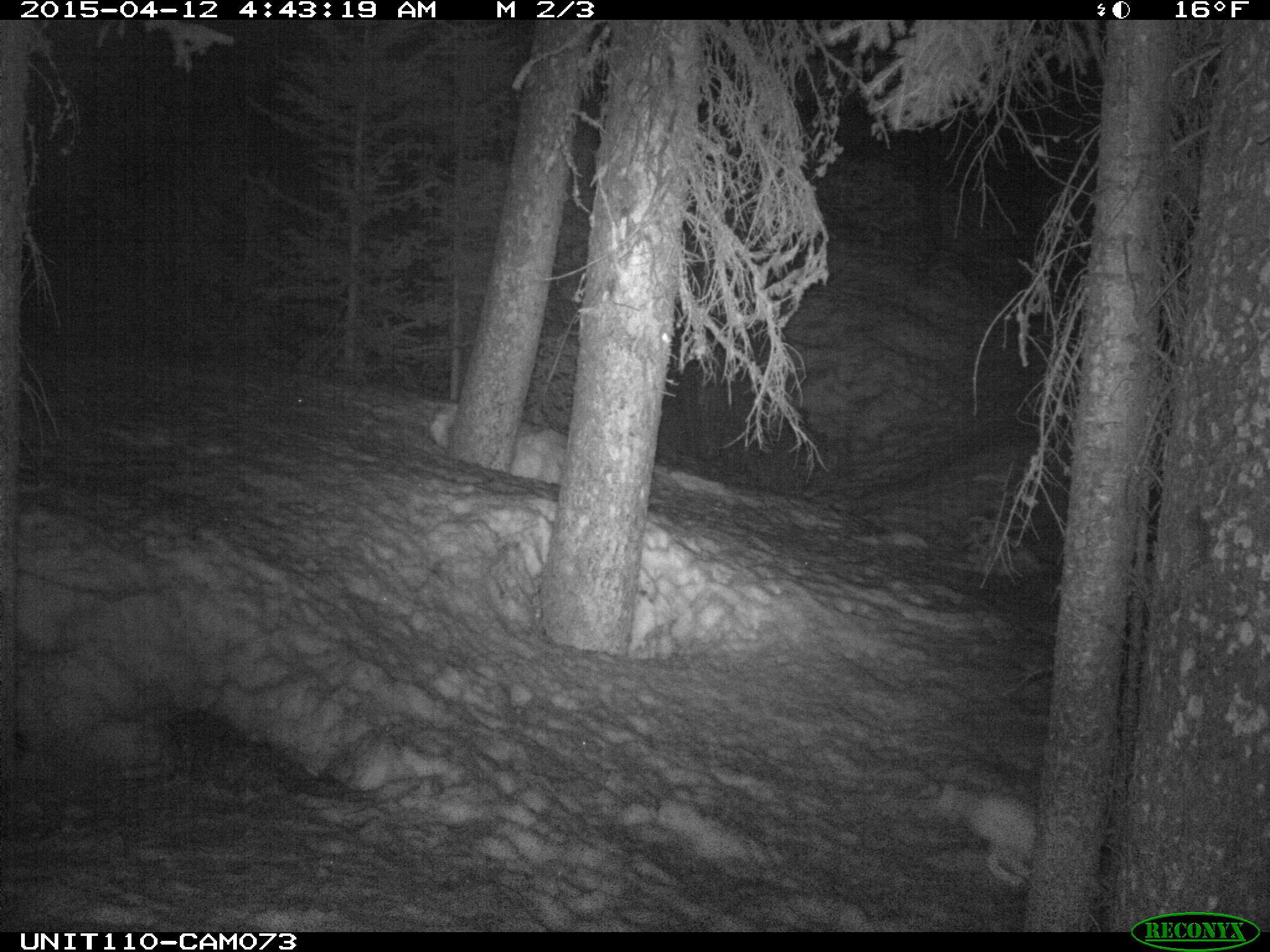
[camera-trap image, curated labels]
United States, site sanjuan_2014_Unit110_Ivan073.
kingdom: Animalia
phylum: Chordata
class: Mammalia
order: Lagomorpha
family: Leporidae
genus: Lepus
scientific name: Lepus americanus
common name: snowshoe hare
Lepus americanus (snowshoe hare).